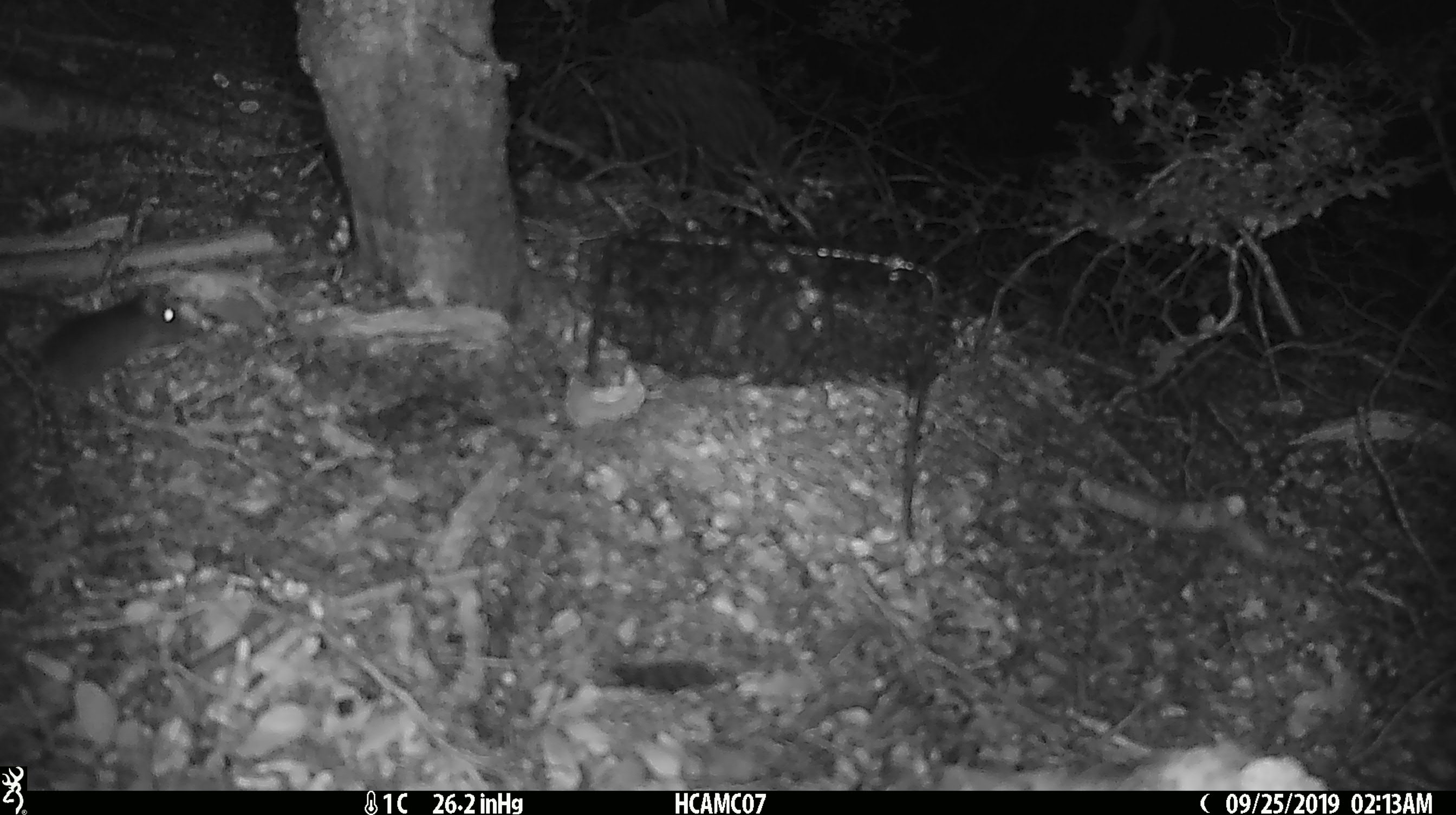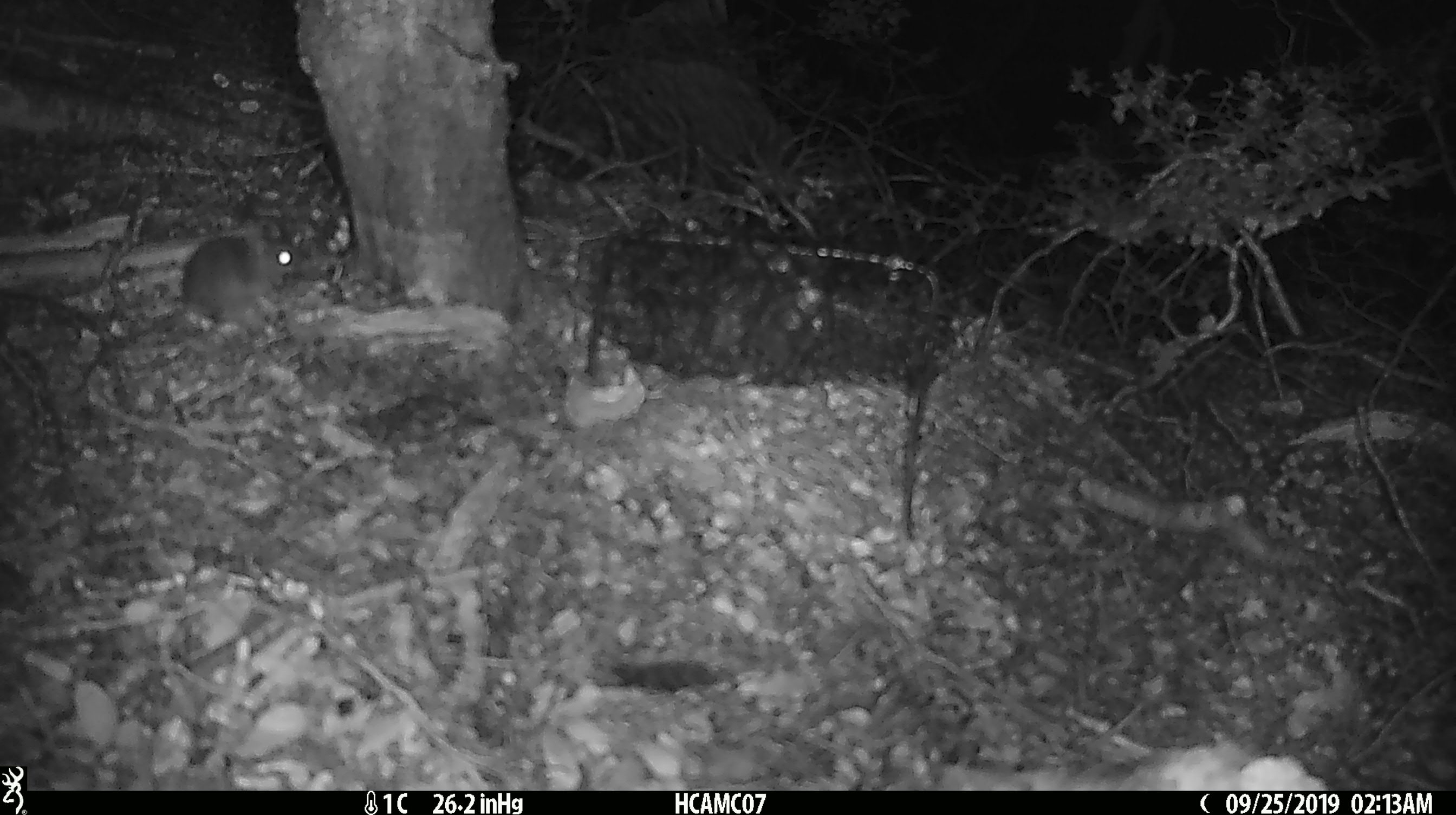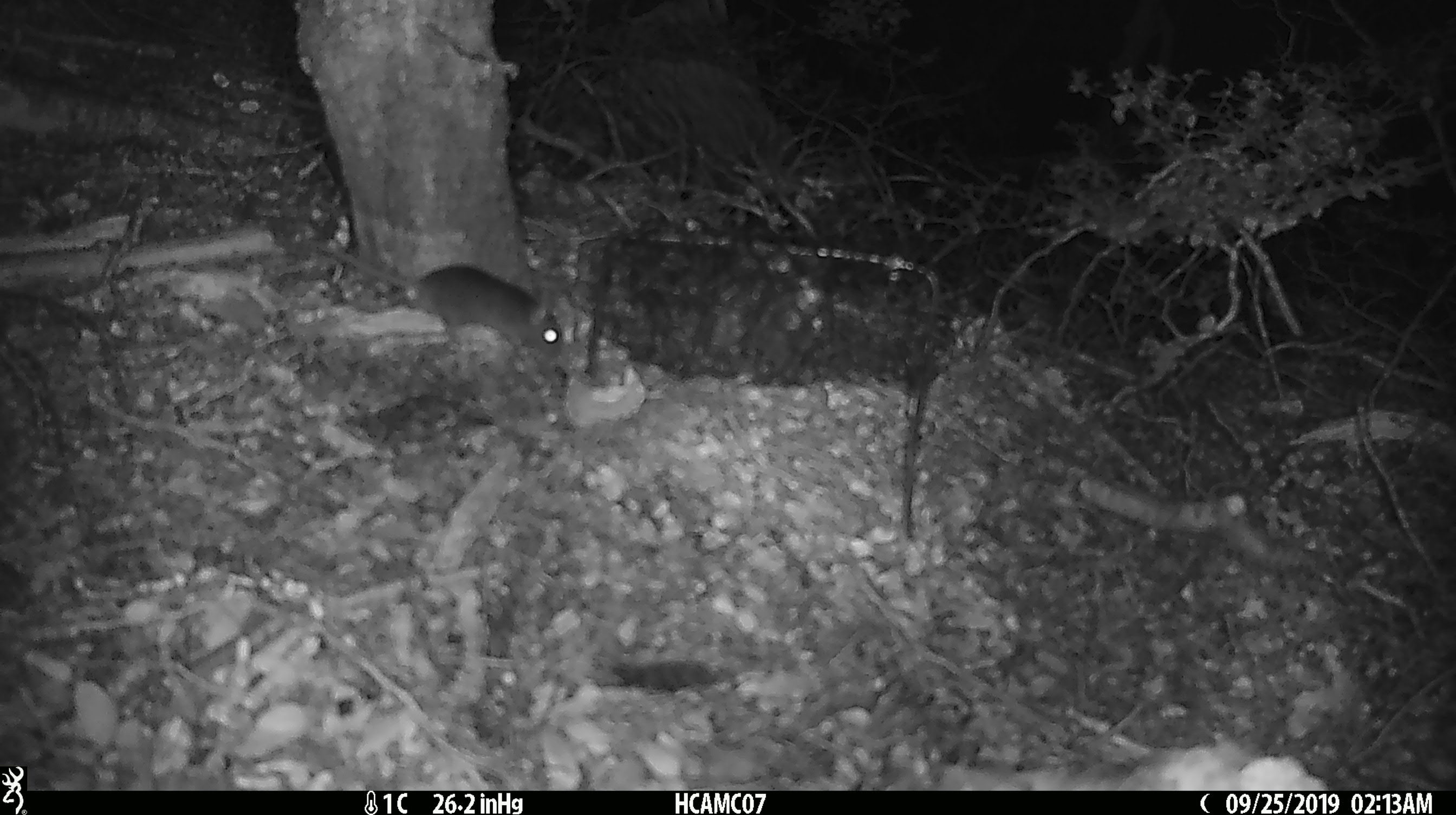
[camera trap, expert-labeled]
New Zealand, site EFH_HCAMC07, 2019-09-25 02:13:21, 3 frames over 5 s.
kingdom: Animalia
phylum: Chordata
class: Mammalia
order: Rodentia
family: Muridae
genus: Mus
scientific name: Mus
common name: mouse